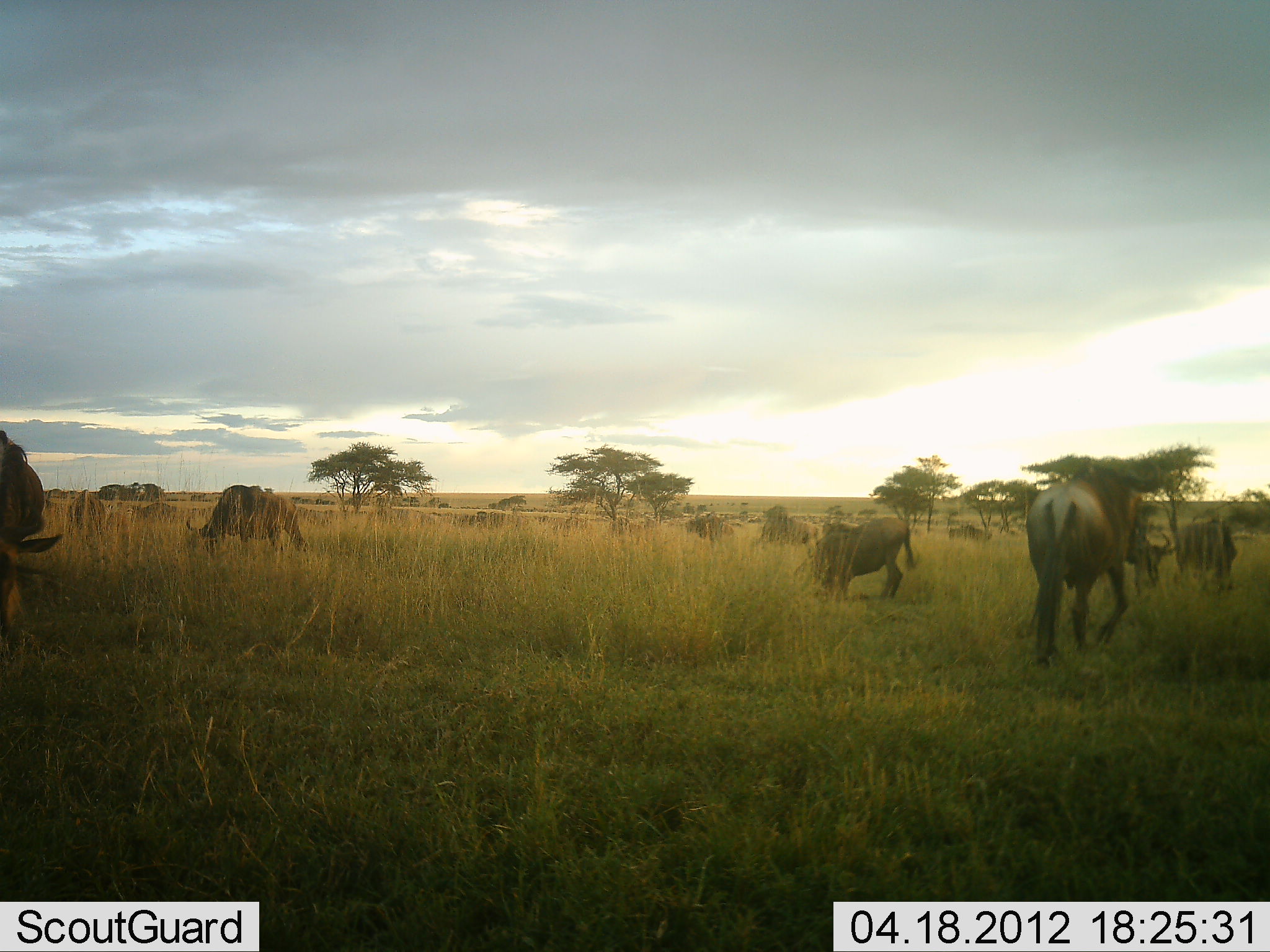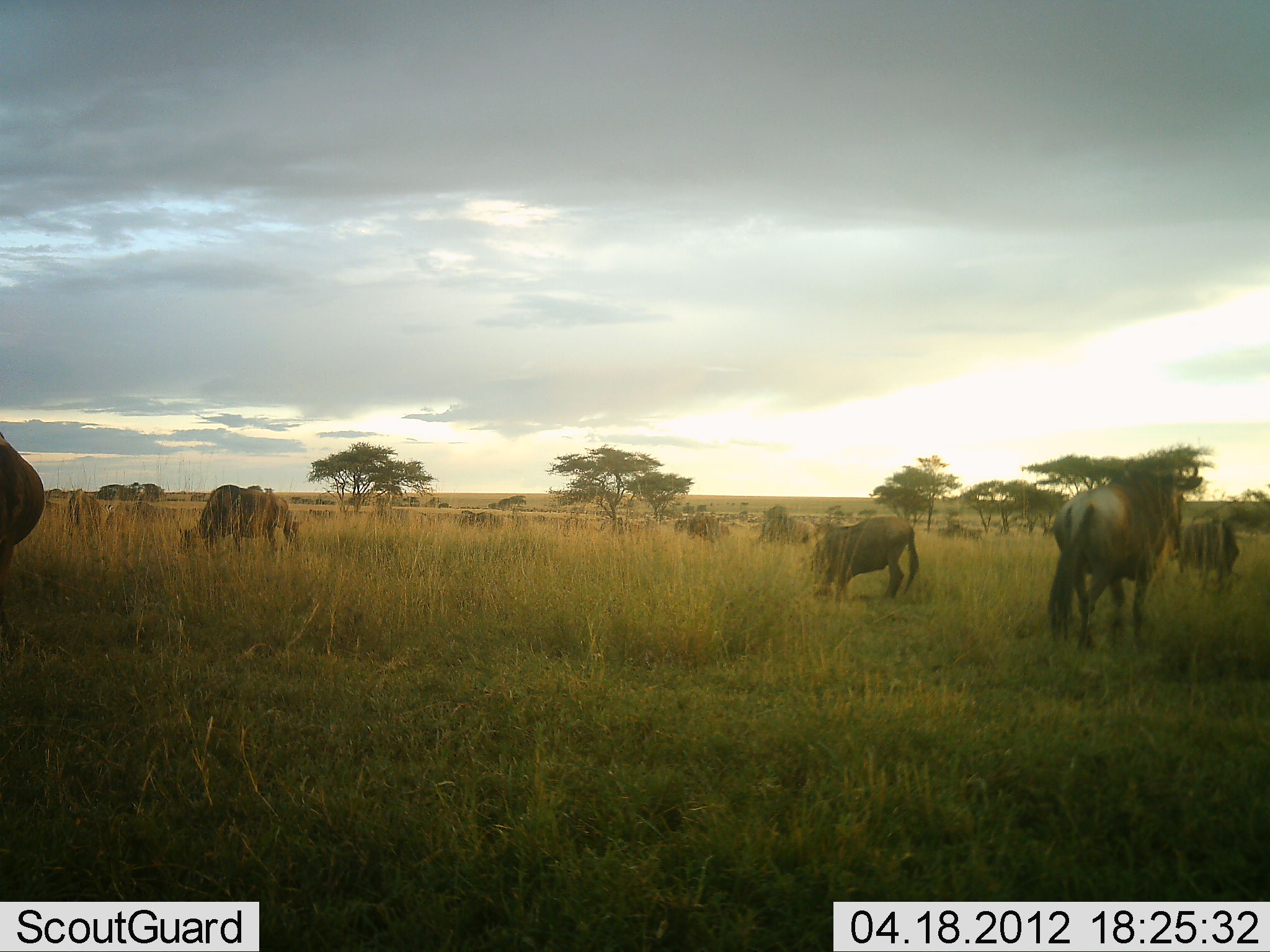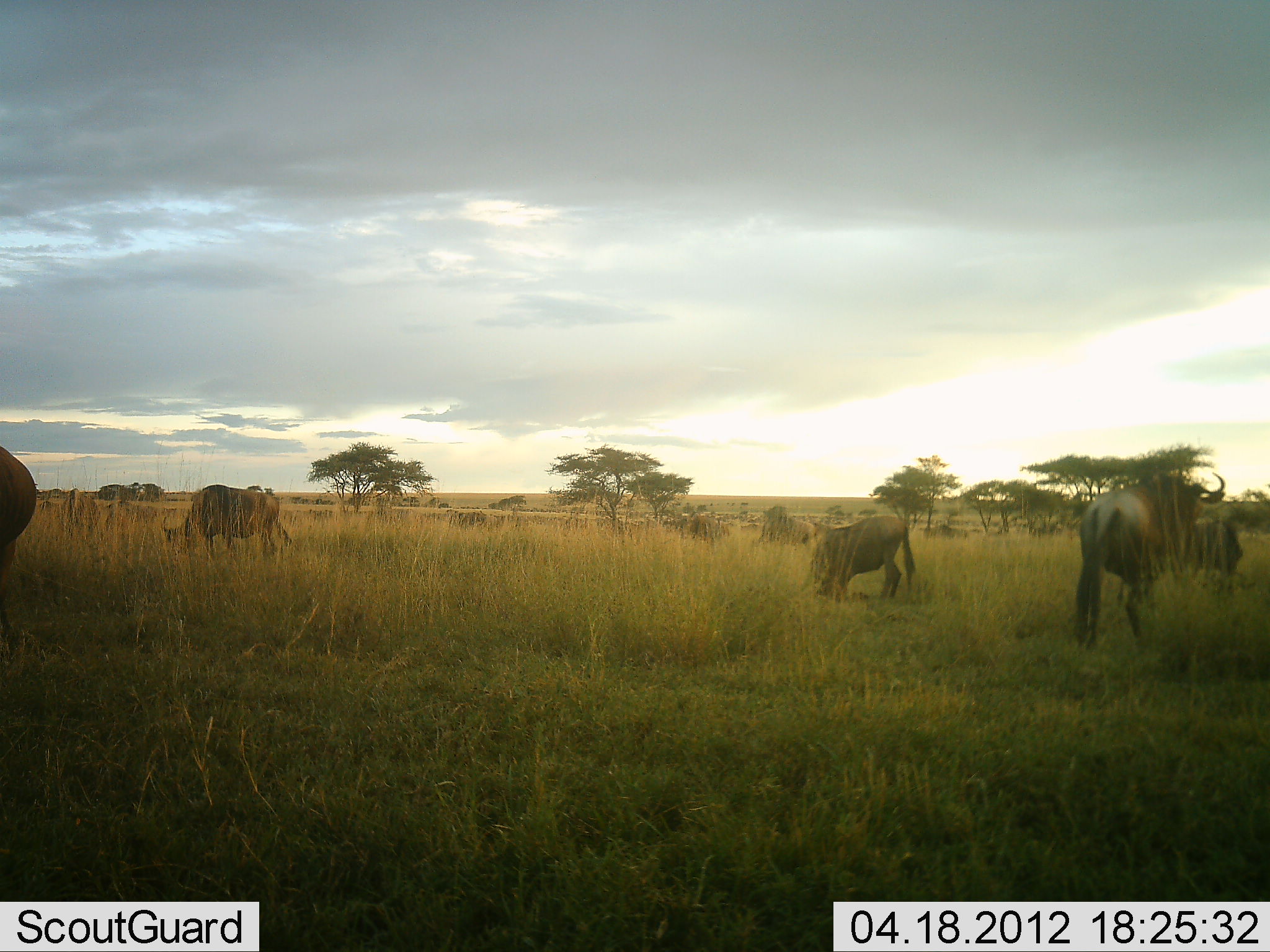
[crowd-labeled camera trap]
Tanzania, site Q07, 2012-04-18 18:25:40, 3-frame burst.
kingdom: Animalia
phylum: Chordata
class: Mammalia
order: Artiodactyla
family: Bovidae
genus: Connochaetes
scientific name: Connochaetes taurinus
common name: blue wildebeest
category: wildebeest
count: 11-50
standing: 32%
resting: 11%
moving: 68%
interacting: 0%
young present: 0%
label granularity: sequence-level